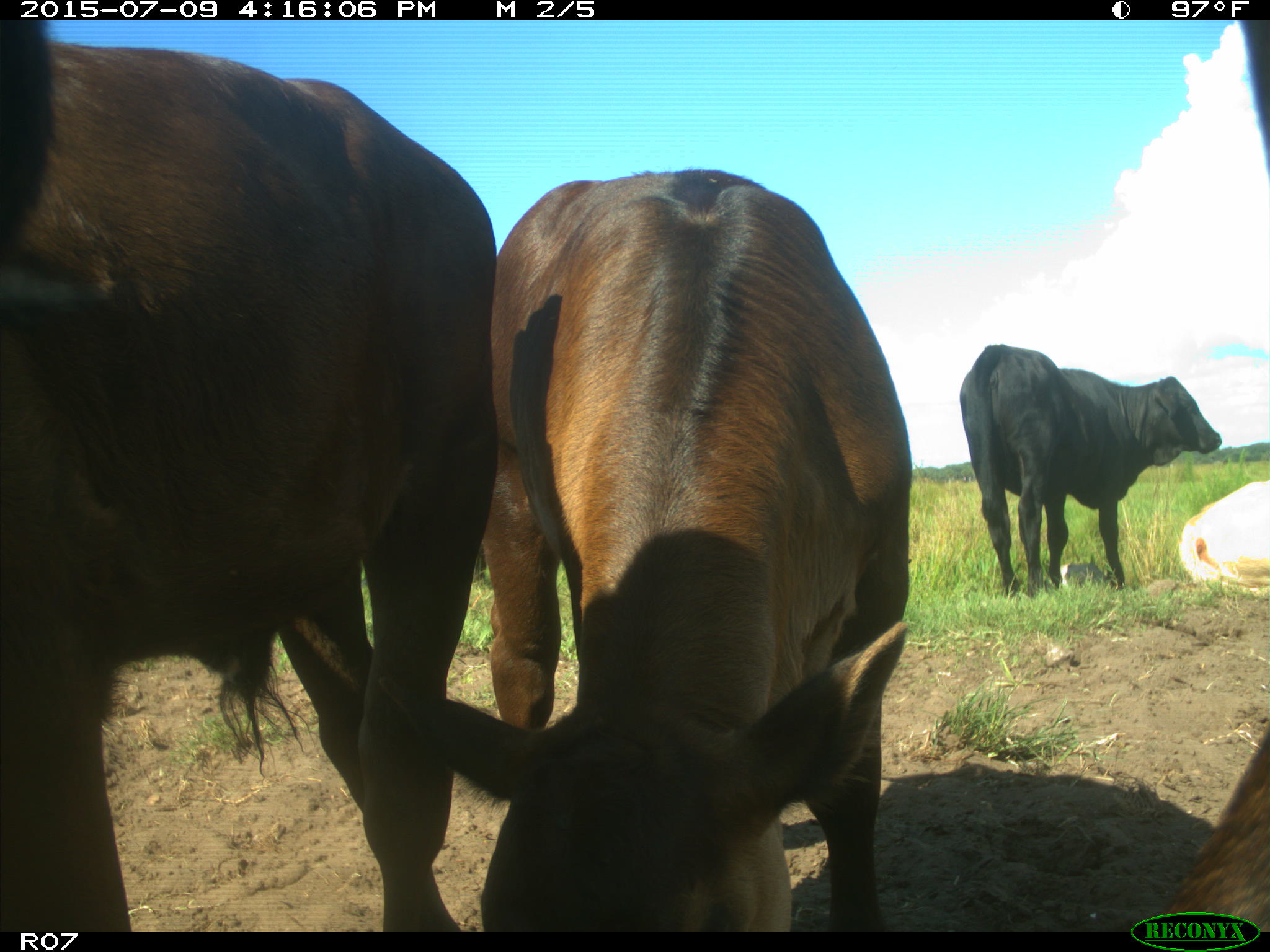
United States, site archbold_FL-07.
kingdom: Animalia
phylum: Chordata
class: Mammalia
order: Artiodactyla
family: Bovidae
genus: Bos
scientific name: Bos taurus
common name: domestic cow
Bos taurus (domestic cow).